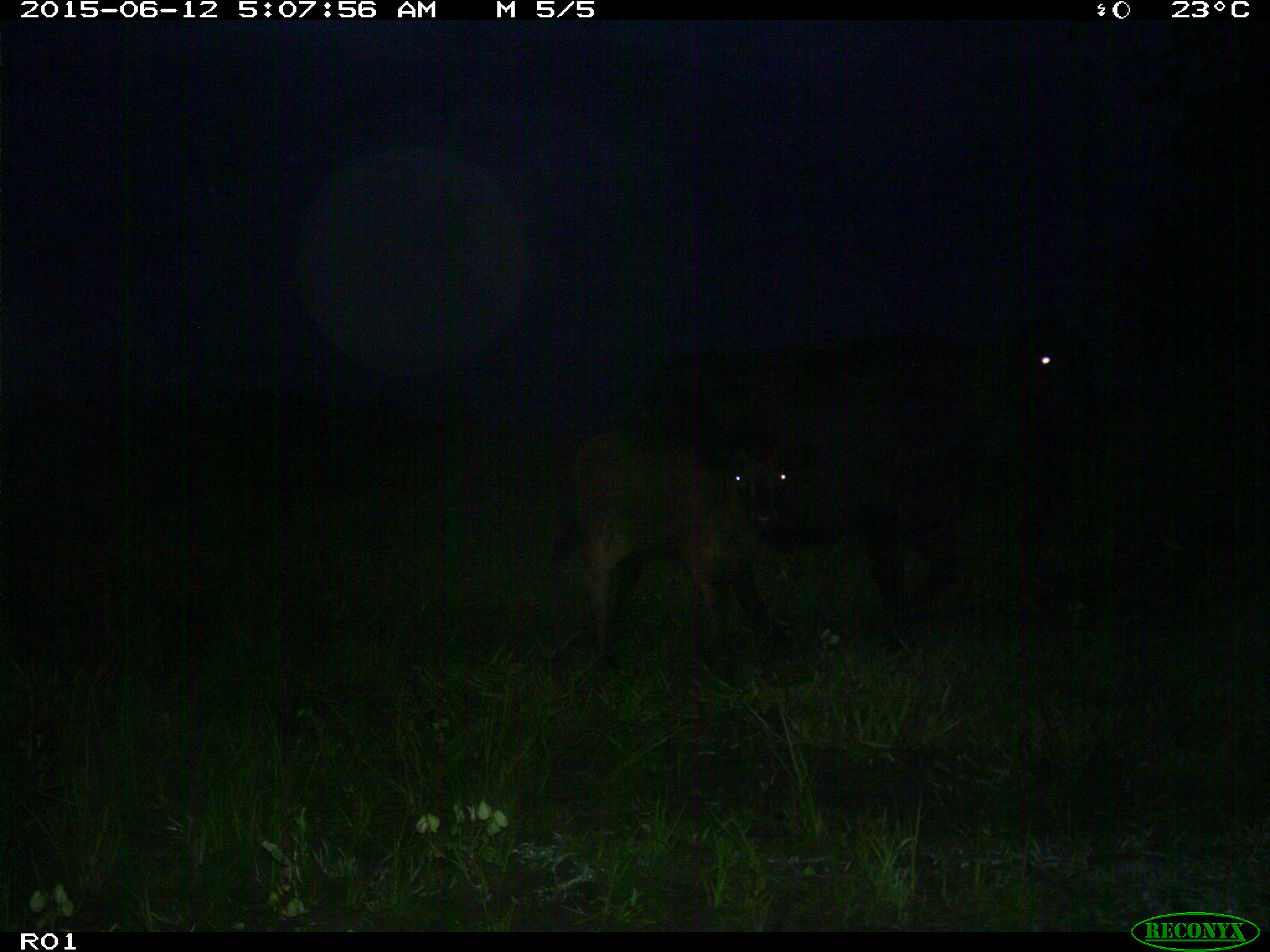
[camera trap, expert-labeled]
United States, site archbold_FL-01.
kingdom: Animalia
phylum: Chordata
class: Mammalia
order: Artiodactyla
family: Bovidae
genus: Bos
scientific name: Bos taurus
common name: domestic cow